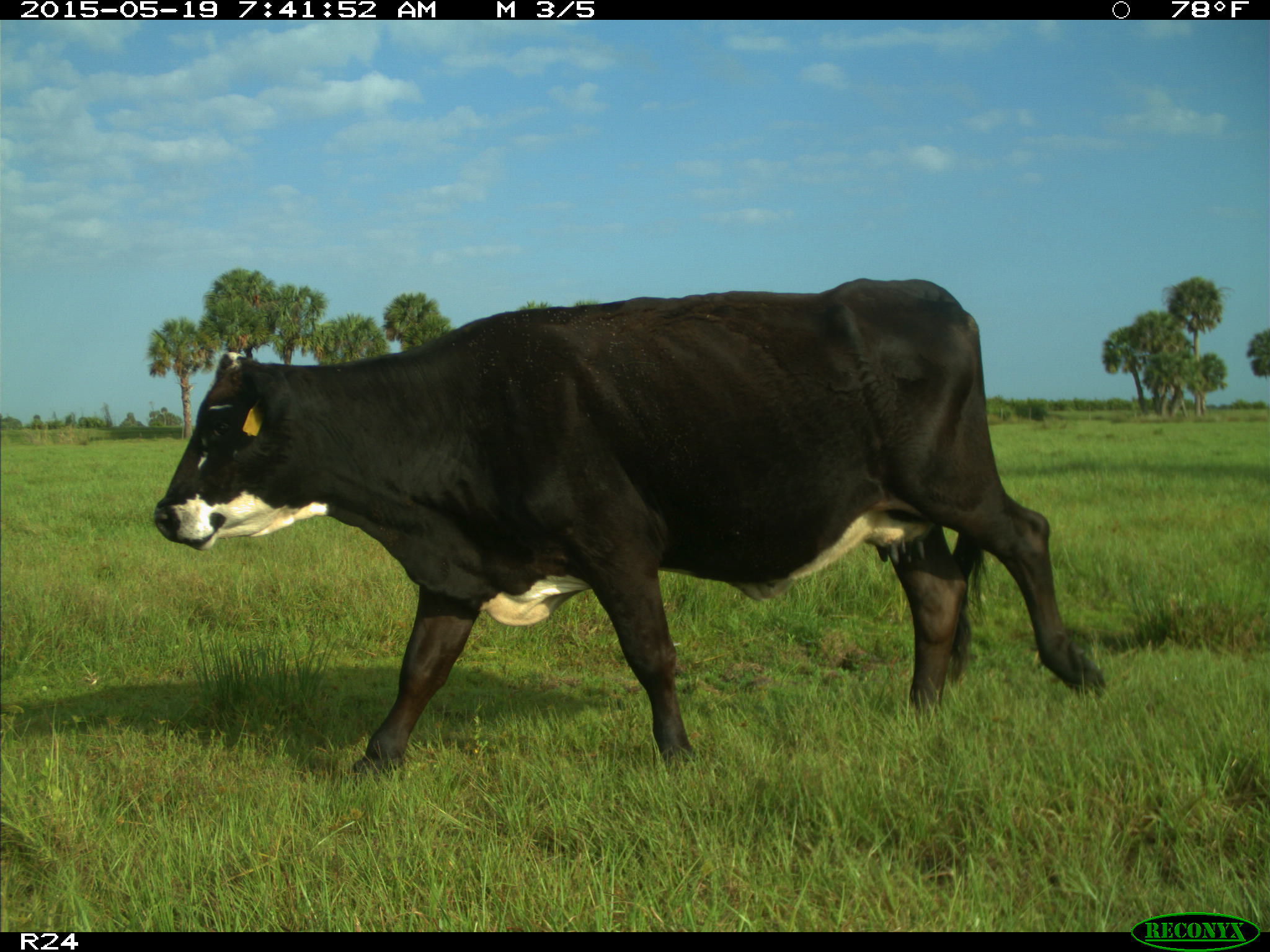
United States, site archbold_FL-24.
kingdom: Animalia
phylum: Chordata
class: Mammalia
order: Artiodactyla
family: Bovidae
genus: Bos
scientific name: Bos taurus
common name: domestic cow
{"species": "Bos taurus (domestic cow)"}